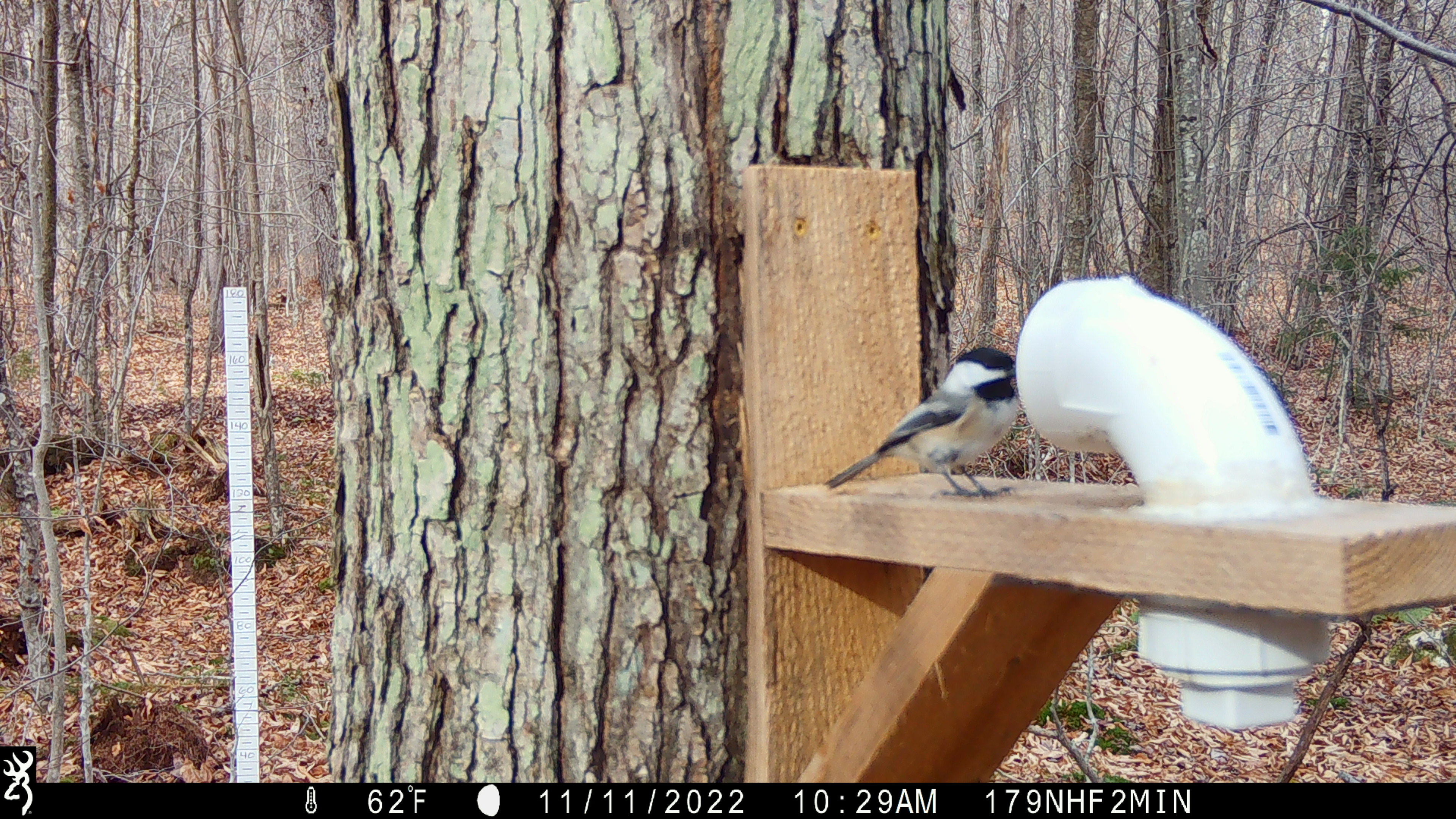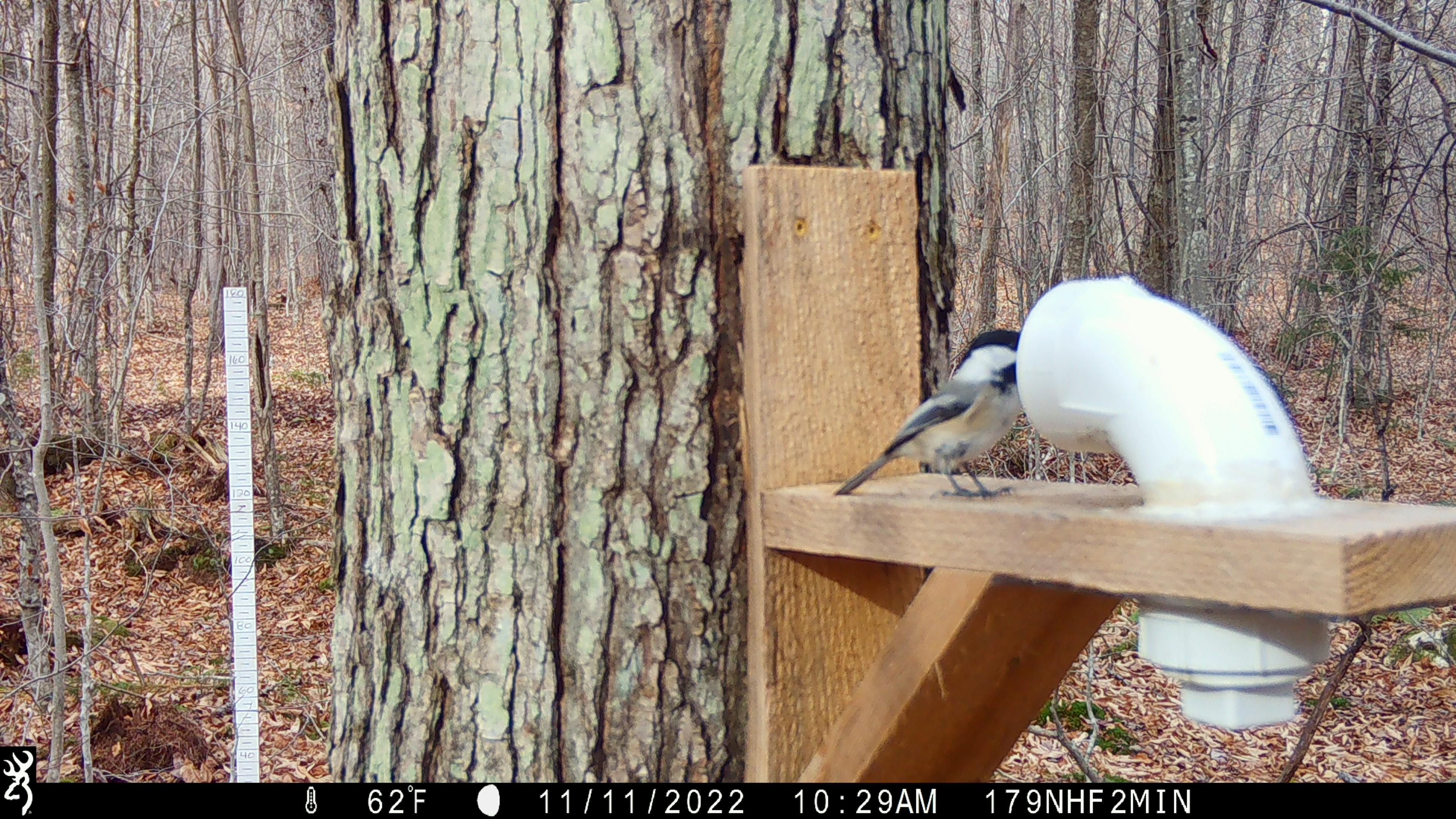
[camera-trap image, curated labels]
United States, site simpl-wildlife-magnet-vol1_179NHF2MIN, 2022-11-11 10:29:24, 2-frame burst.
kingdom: Animalia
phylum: Chordata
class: Aves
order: Passeriformes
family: Paridae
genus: Poecile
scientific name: Poecile atricapillus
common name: black-capped chickadee